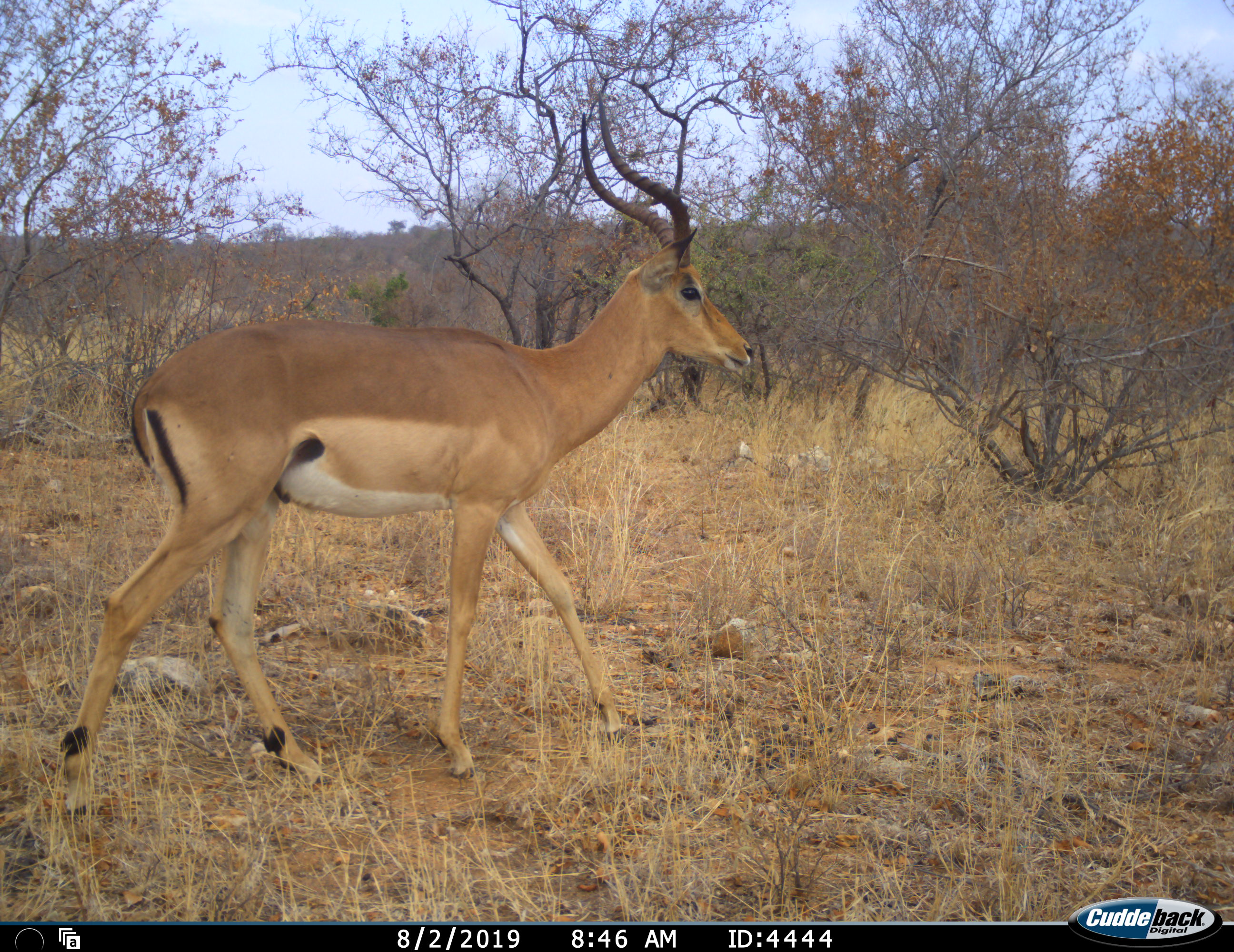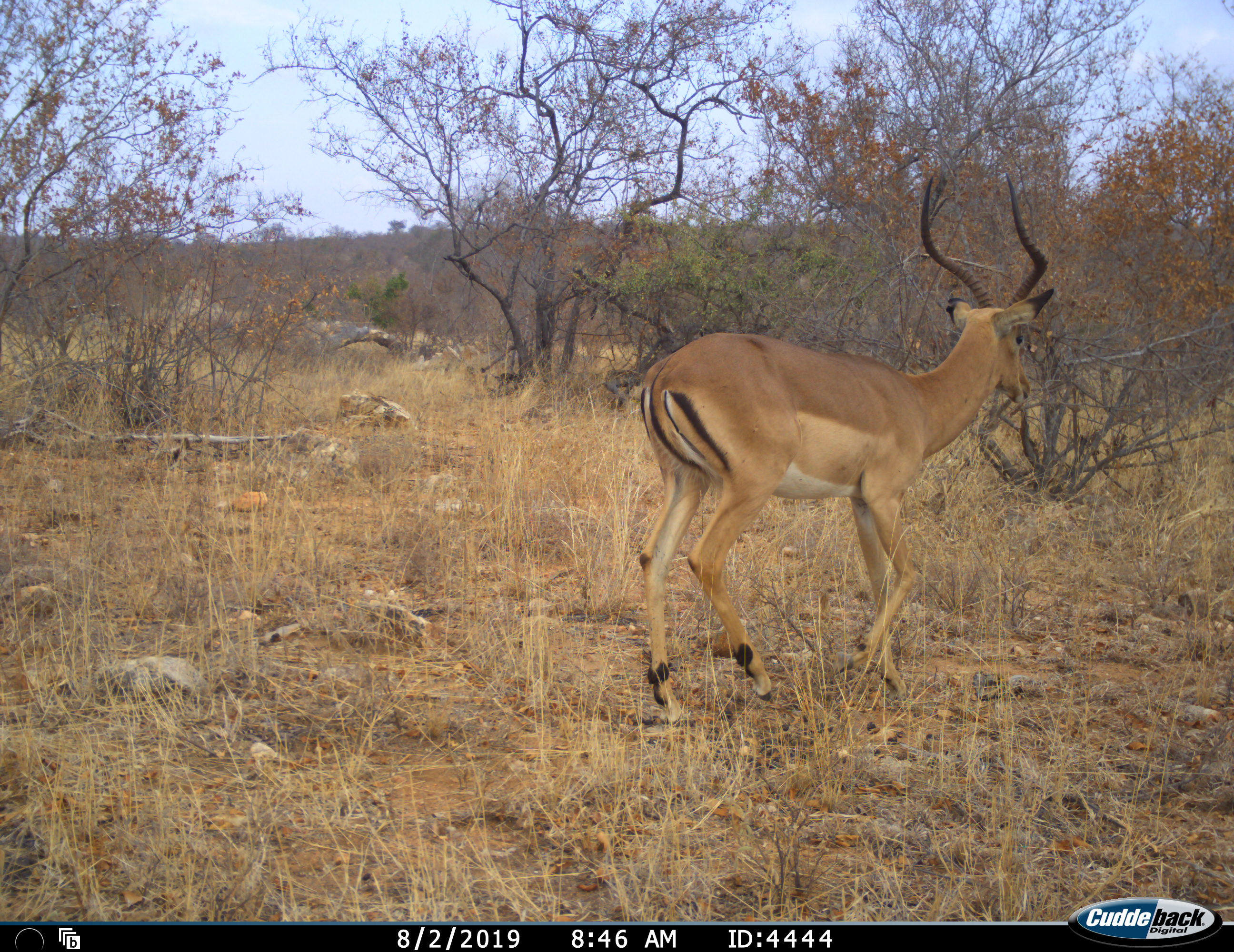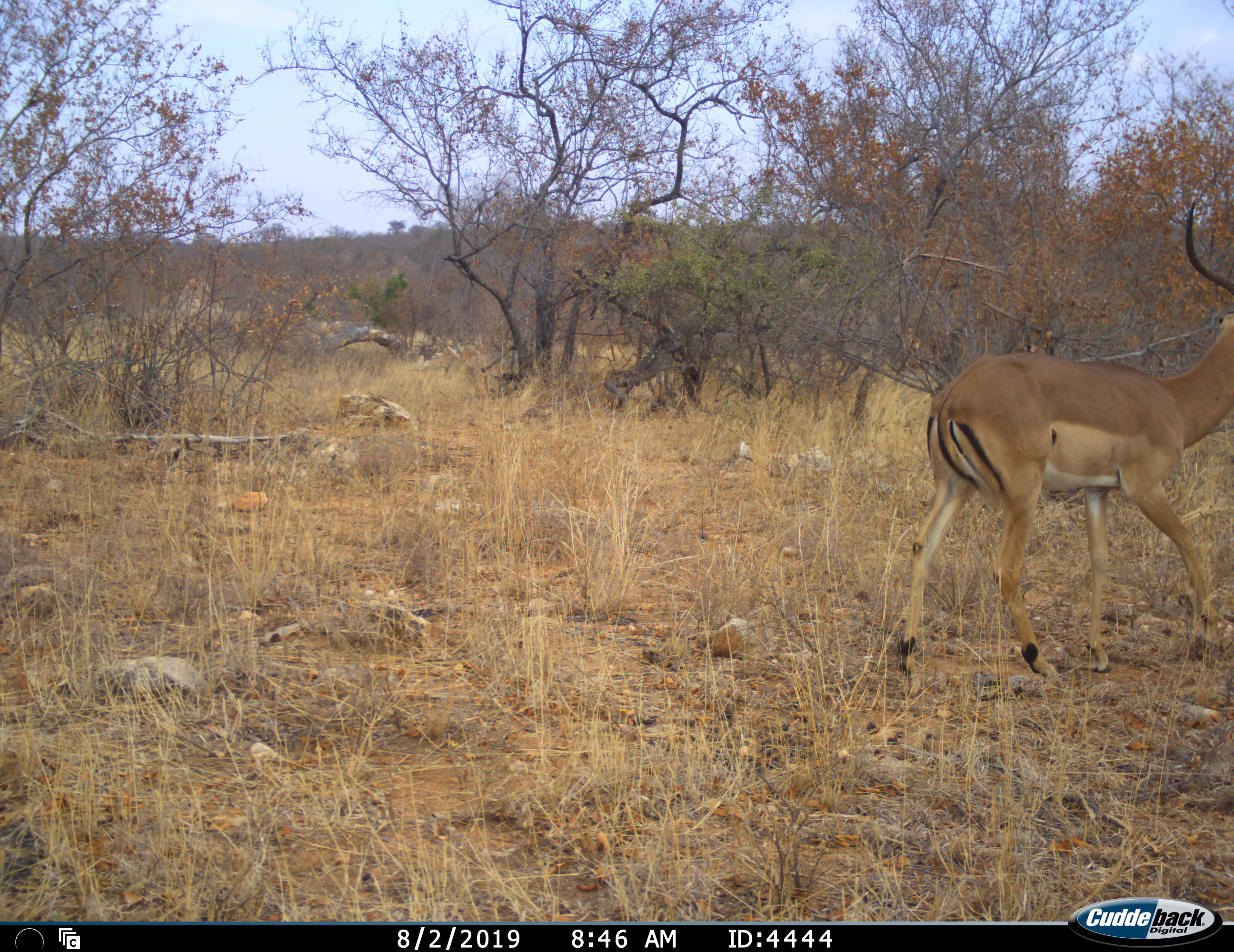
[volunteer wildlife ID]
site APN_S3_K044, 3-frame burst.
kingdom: Animalia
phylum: Chordata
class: Mammalia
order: Artiodactyla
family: Bovidae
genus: Aepyceros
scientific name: Aepyceros melampus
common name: impala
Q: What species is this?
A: Impala (Aepyceros melampus).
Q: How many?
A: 1.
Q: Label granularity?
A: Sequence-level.